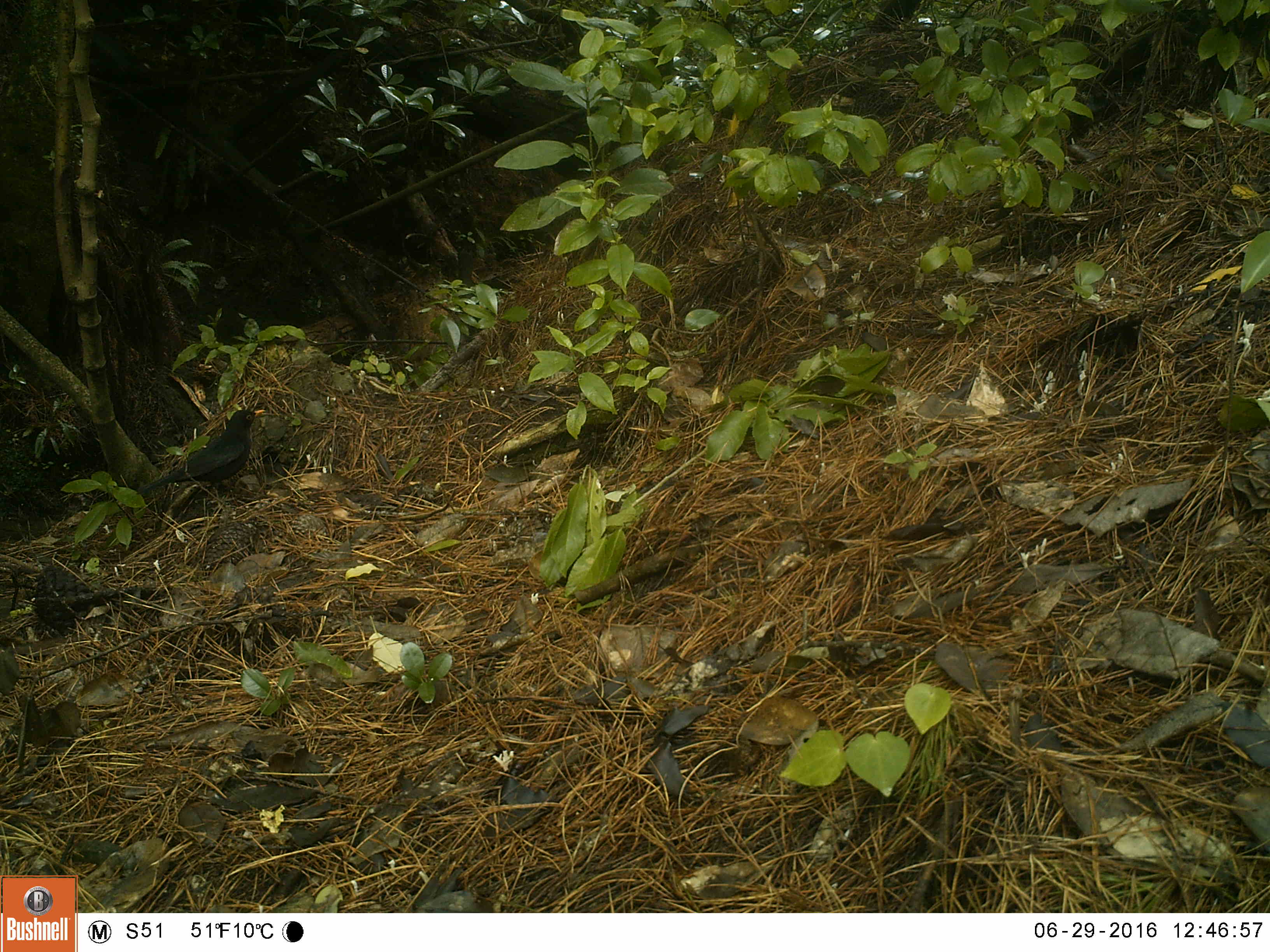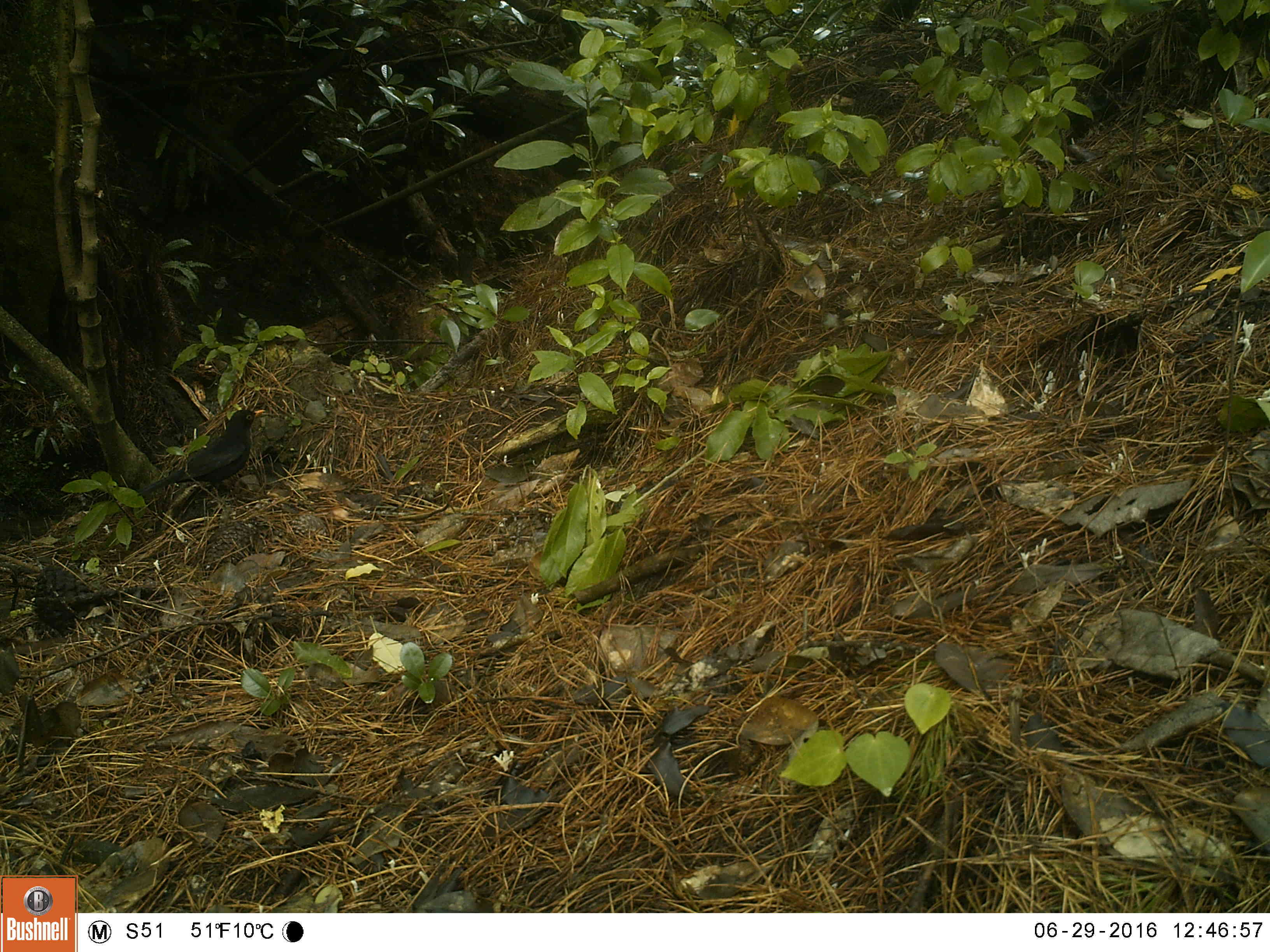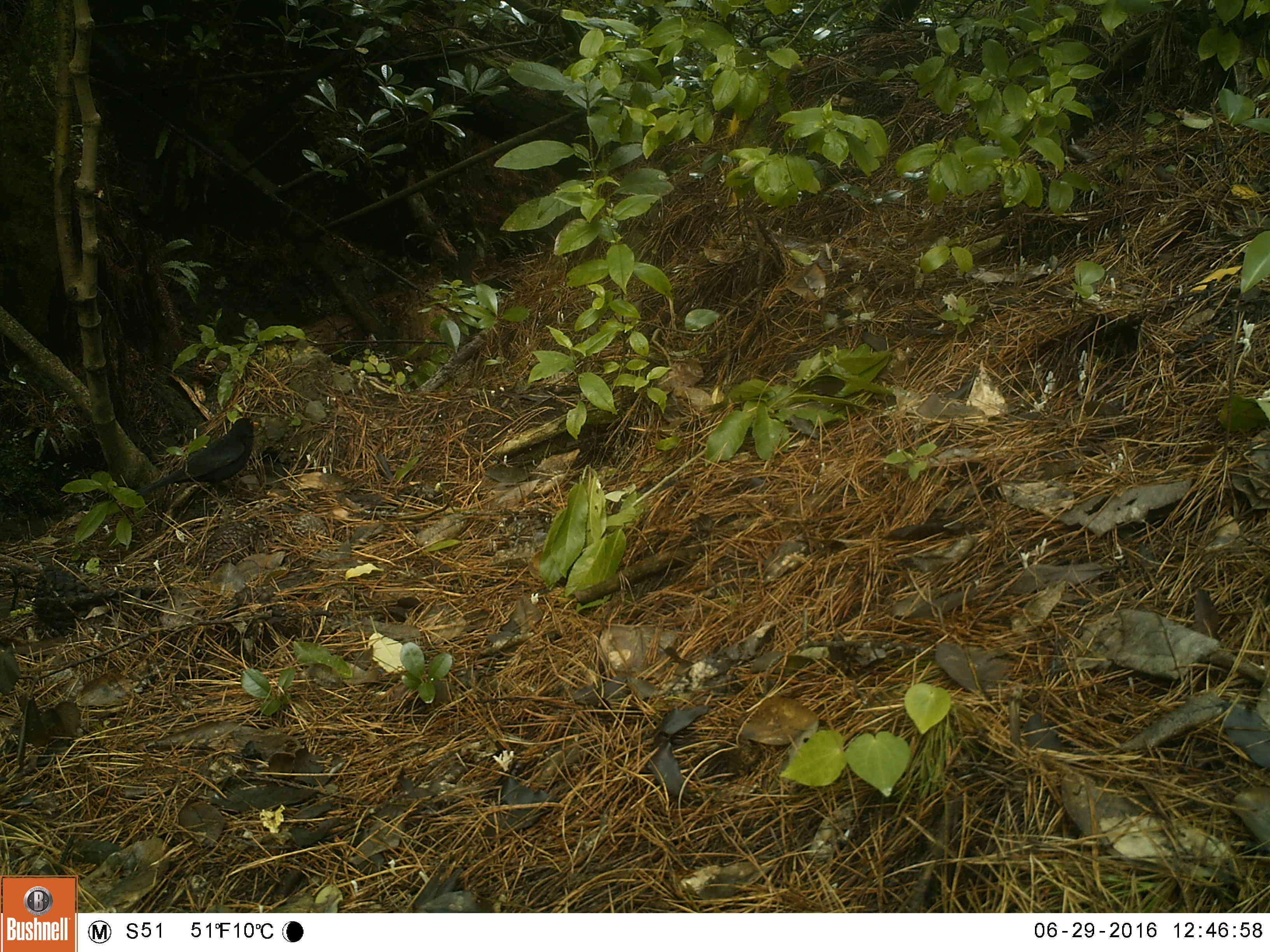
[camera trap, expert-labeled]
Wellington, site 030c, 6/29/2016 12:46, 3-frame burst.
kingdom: Animalia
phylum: Chordata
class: Aves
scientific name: Aves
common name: bird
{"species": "bird (Aves)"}